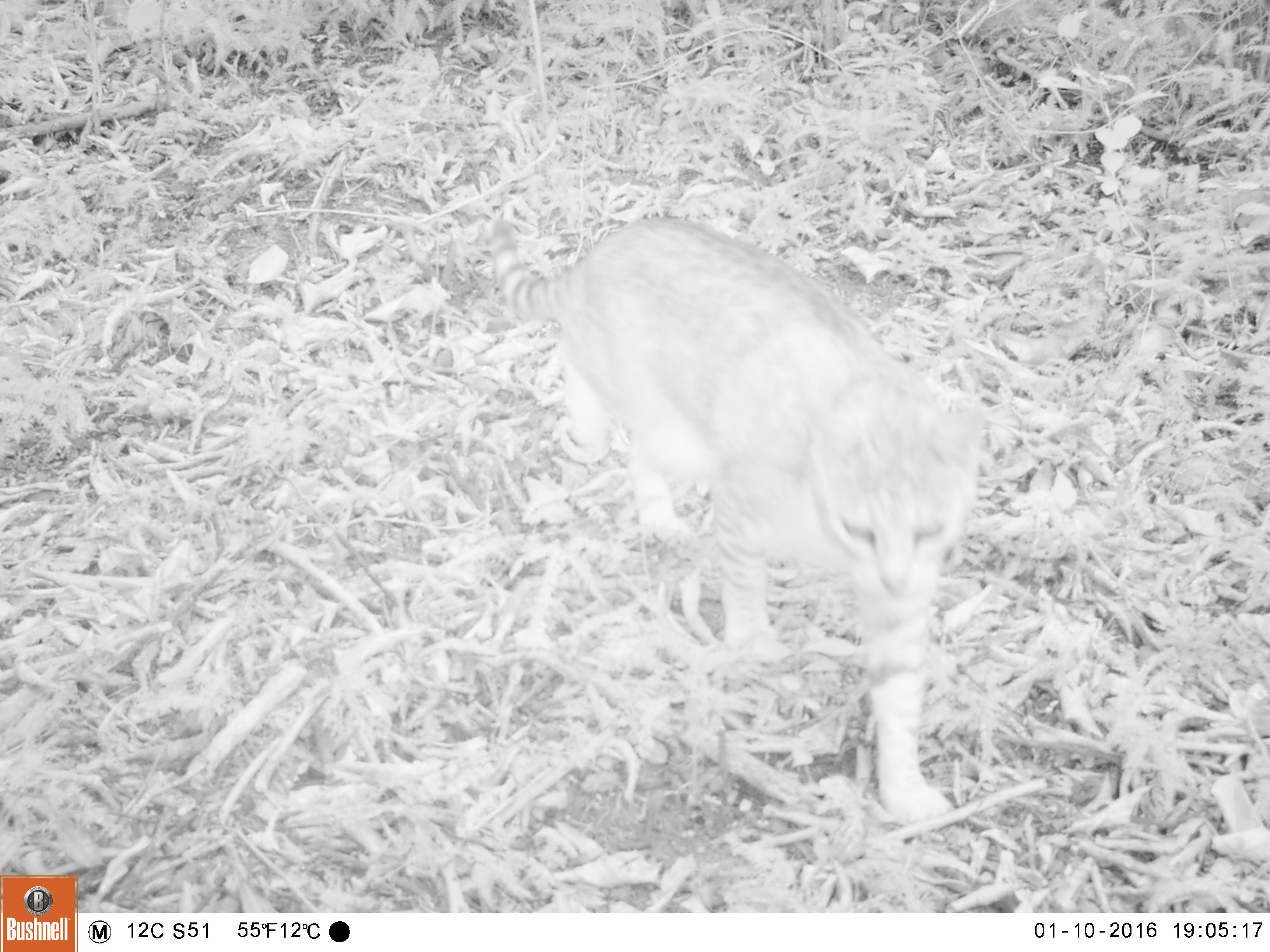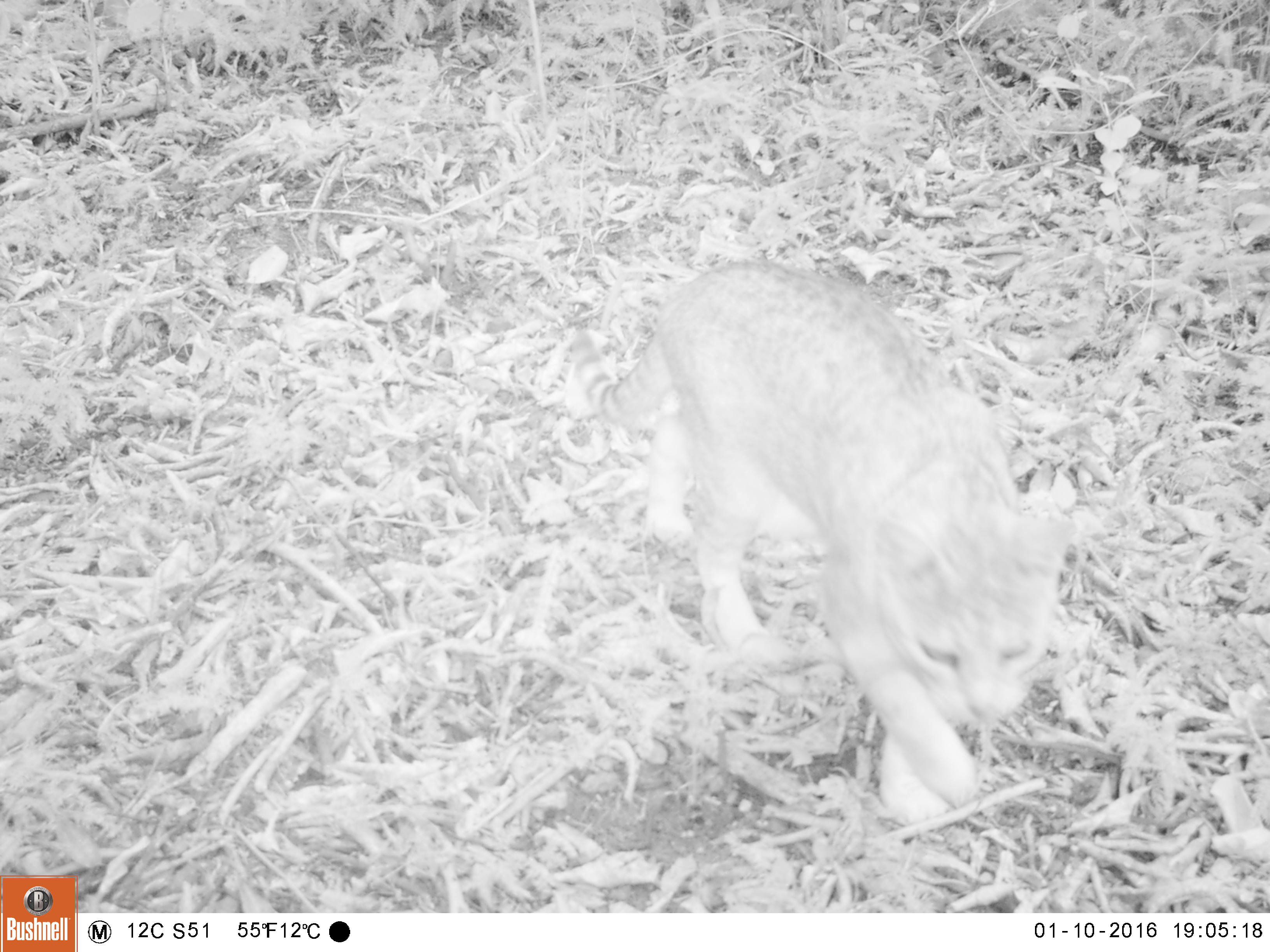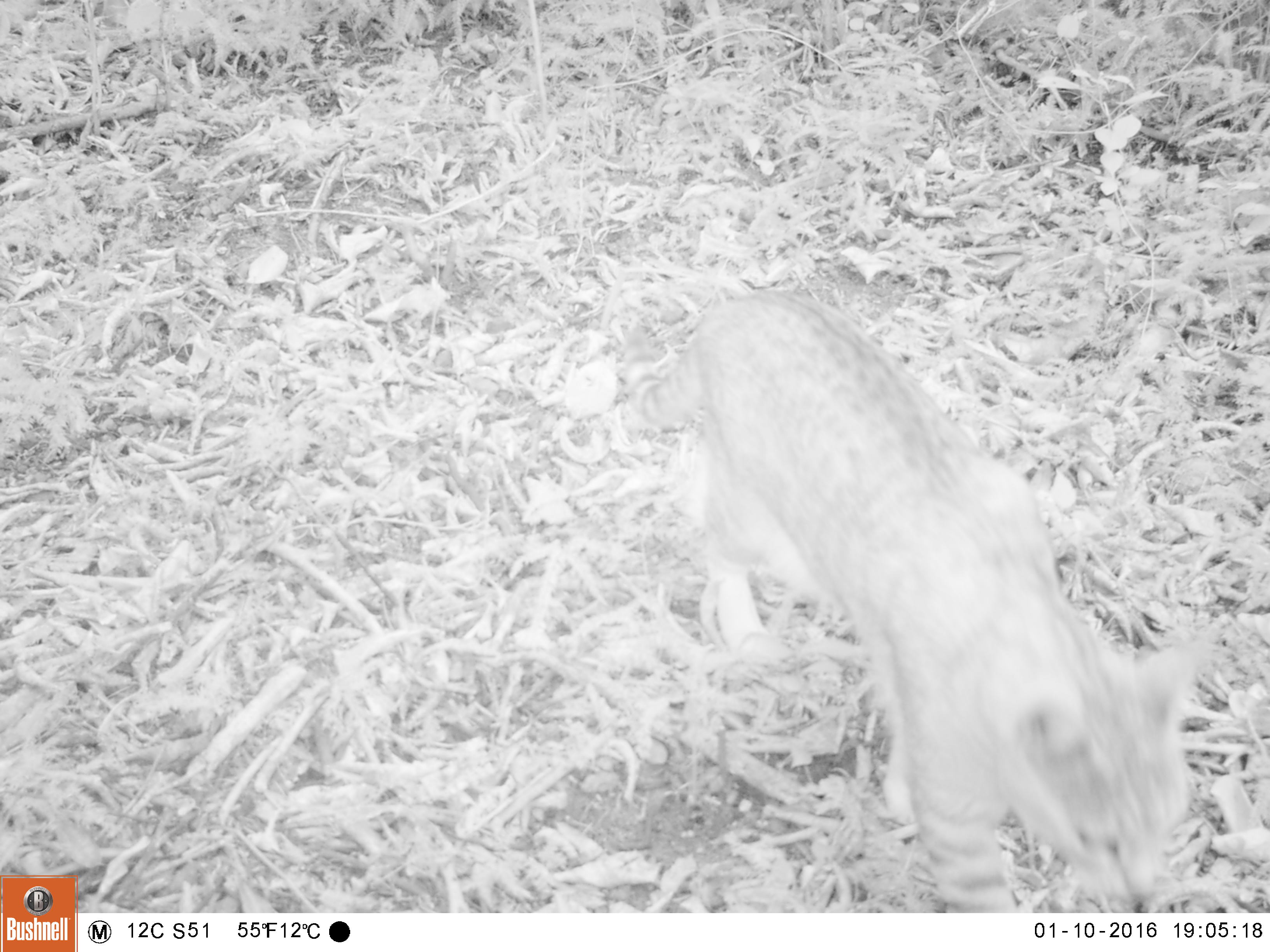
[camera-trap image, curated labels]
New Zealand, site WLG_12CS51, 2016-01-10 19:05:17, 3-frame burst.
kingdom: Animalia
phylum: Chordata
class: Mammalia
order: Carnivora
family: Felidae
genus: Felis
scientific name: Felis catus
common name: domestic cat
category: cat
Cat (domestic cat) (Felis catus).